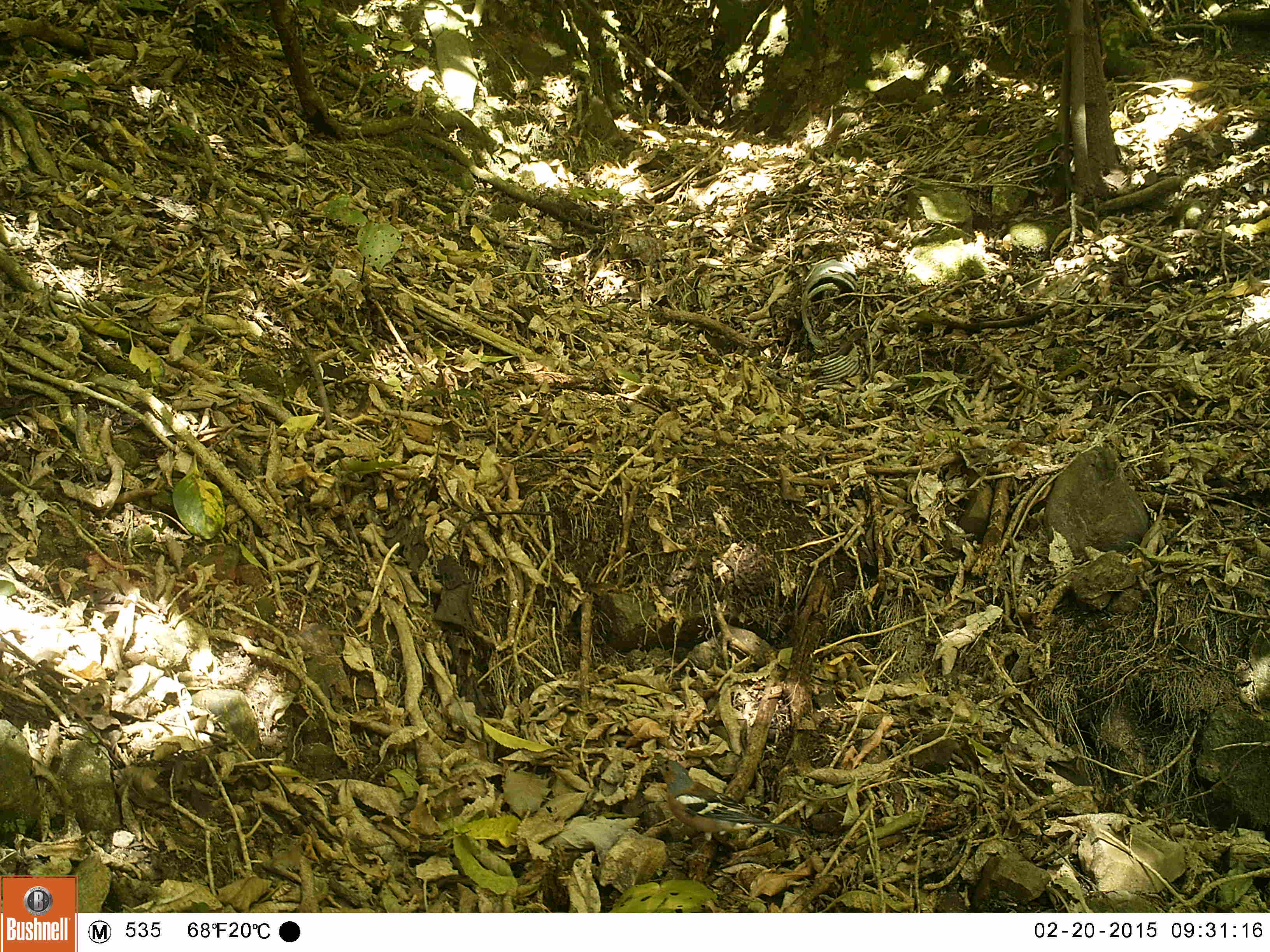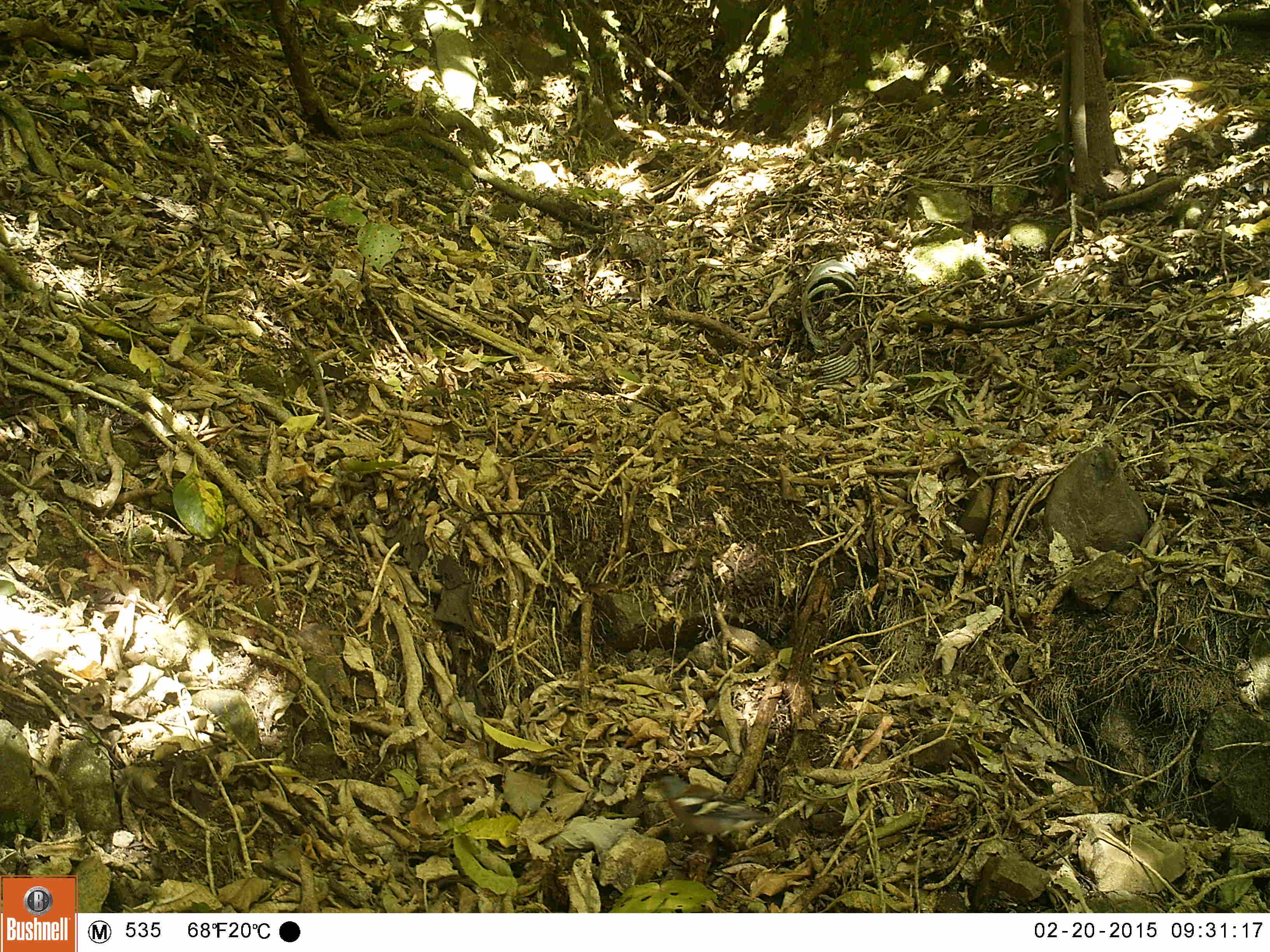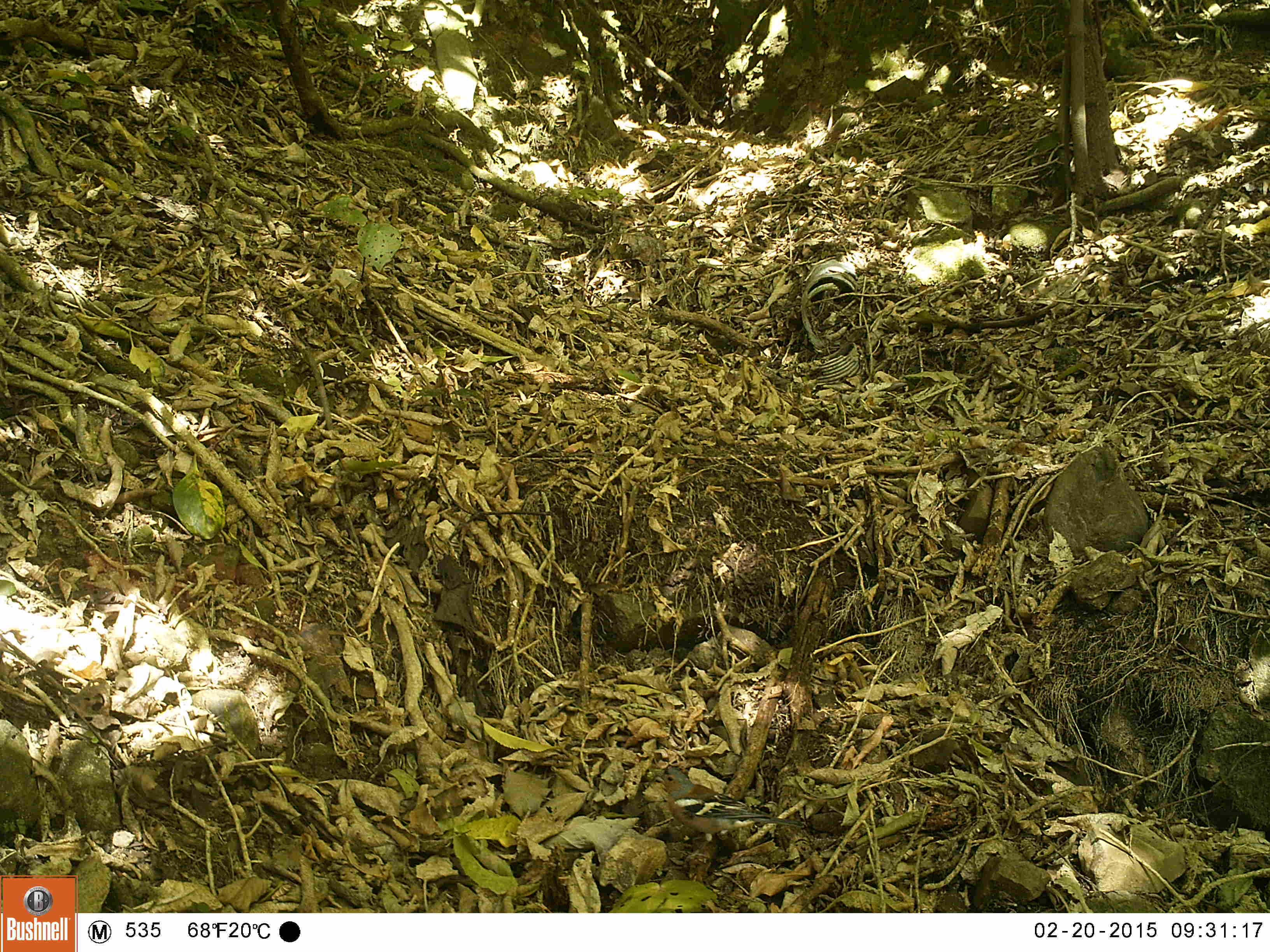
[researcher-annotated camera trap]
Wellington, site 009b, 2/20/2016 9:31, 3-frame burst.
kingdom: Animalia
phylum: Chordata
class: Aves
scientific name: Aves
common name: bird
Bird (Aves).